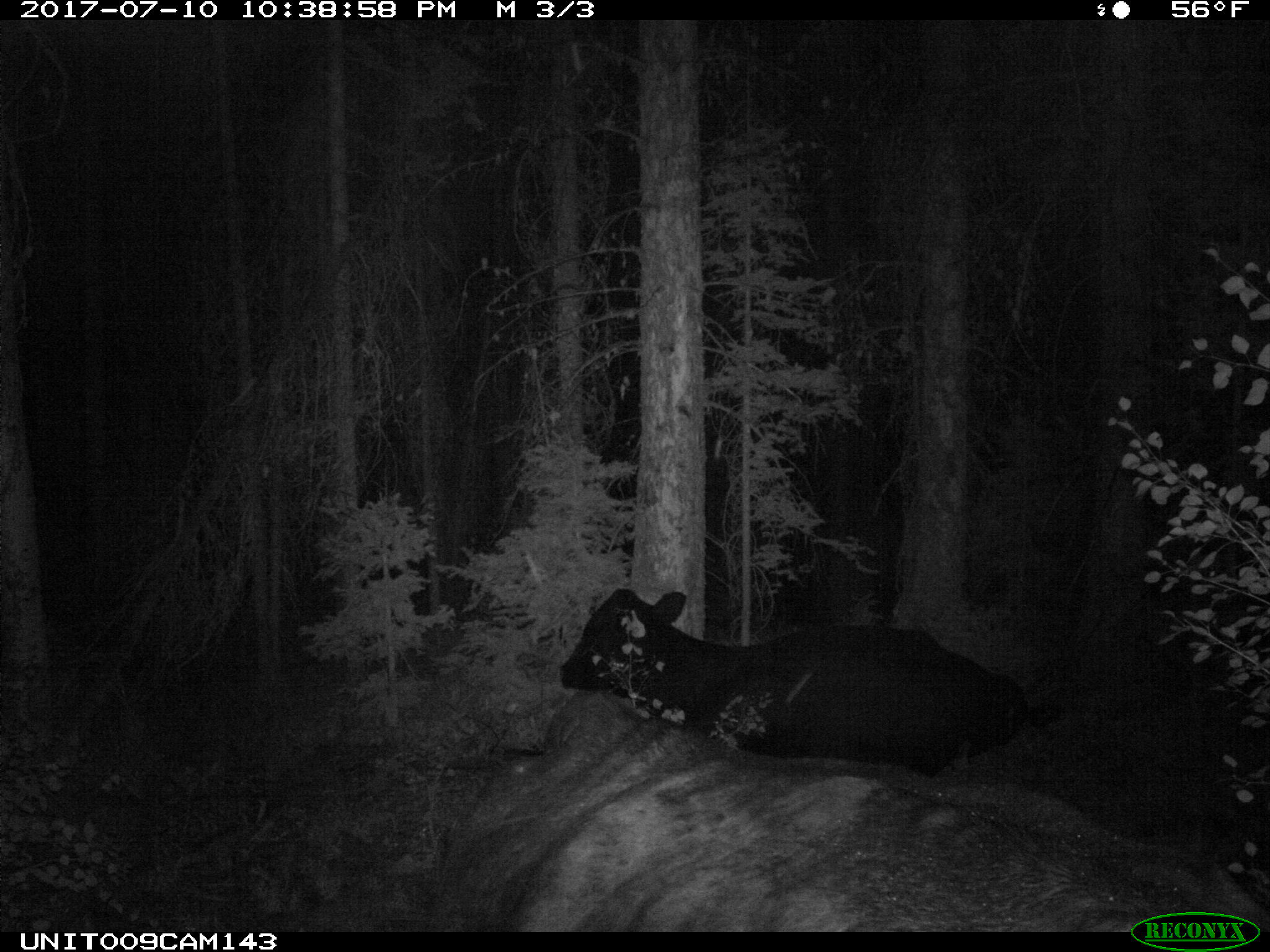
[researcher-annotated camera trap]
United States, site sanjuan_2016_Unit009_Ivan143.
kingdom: Animalia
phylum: Chordata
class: Mammalia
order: Artiodactyla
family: Bovidae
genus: Bos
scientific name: Bos taurus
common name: domestic cow